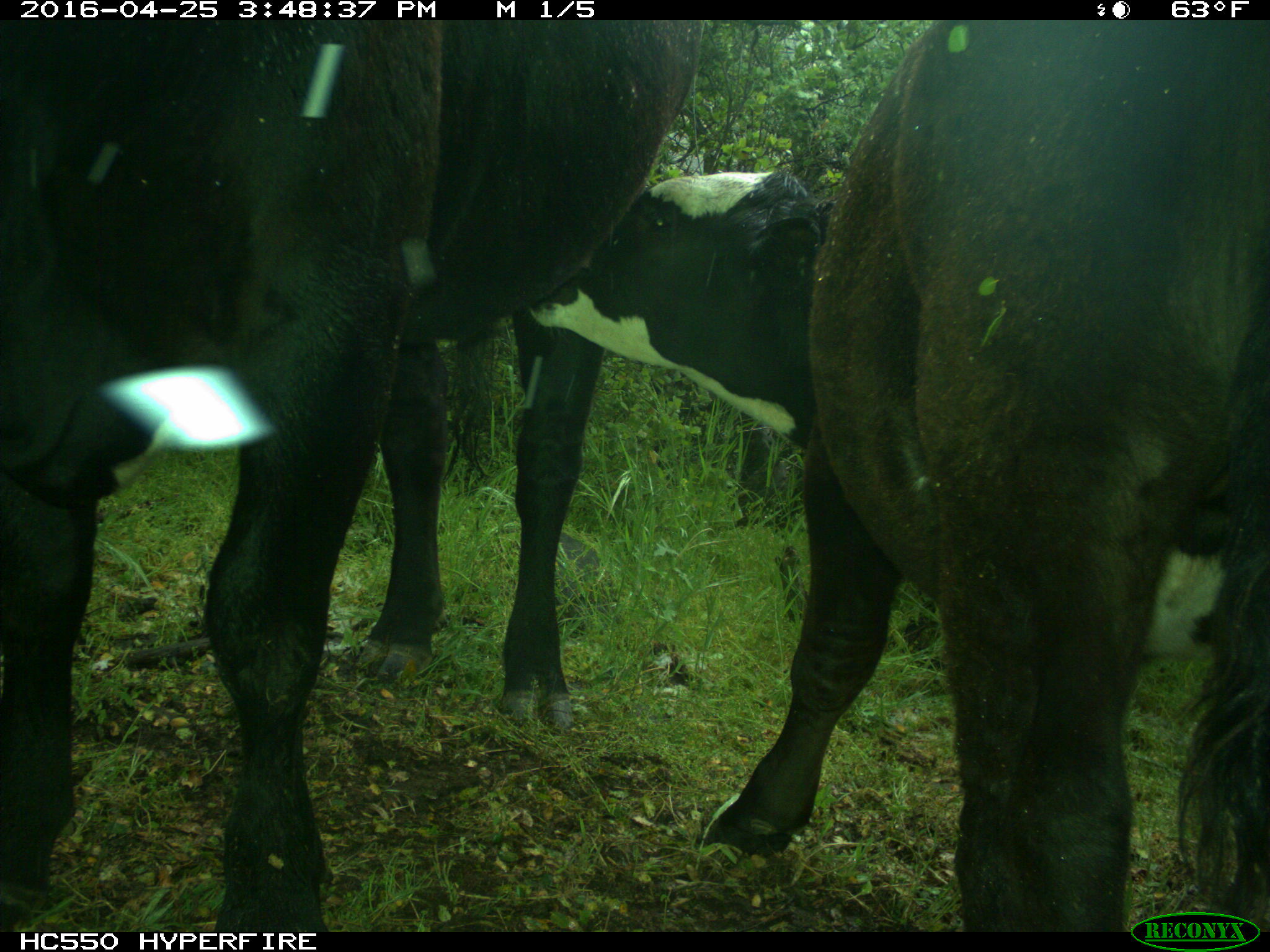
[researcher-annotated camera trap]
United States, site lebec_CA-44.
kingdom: Animalia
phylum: Chordata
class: Mammalia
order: Artiodactyla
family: Bovidae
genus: Bos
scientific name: Bos taurus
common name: domestic cow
Bos taurus (domestic cow).